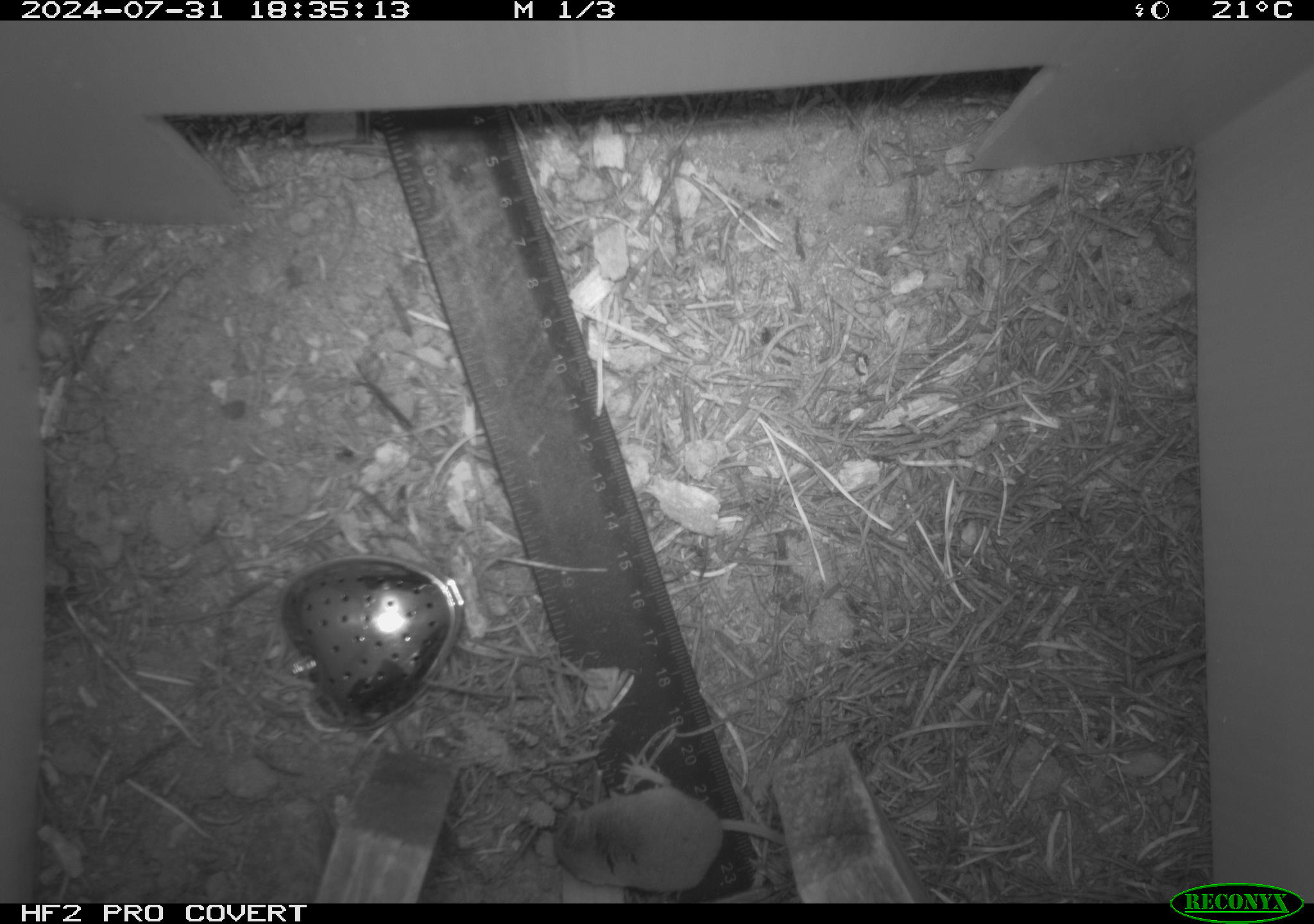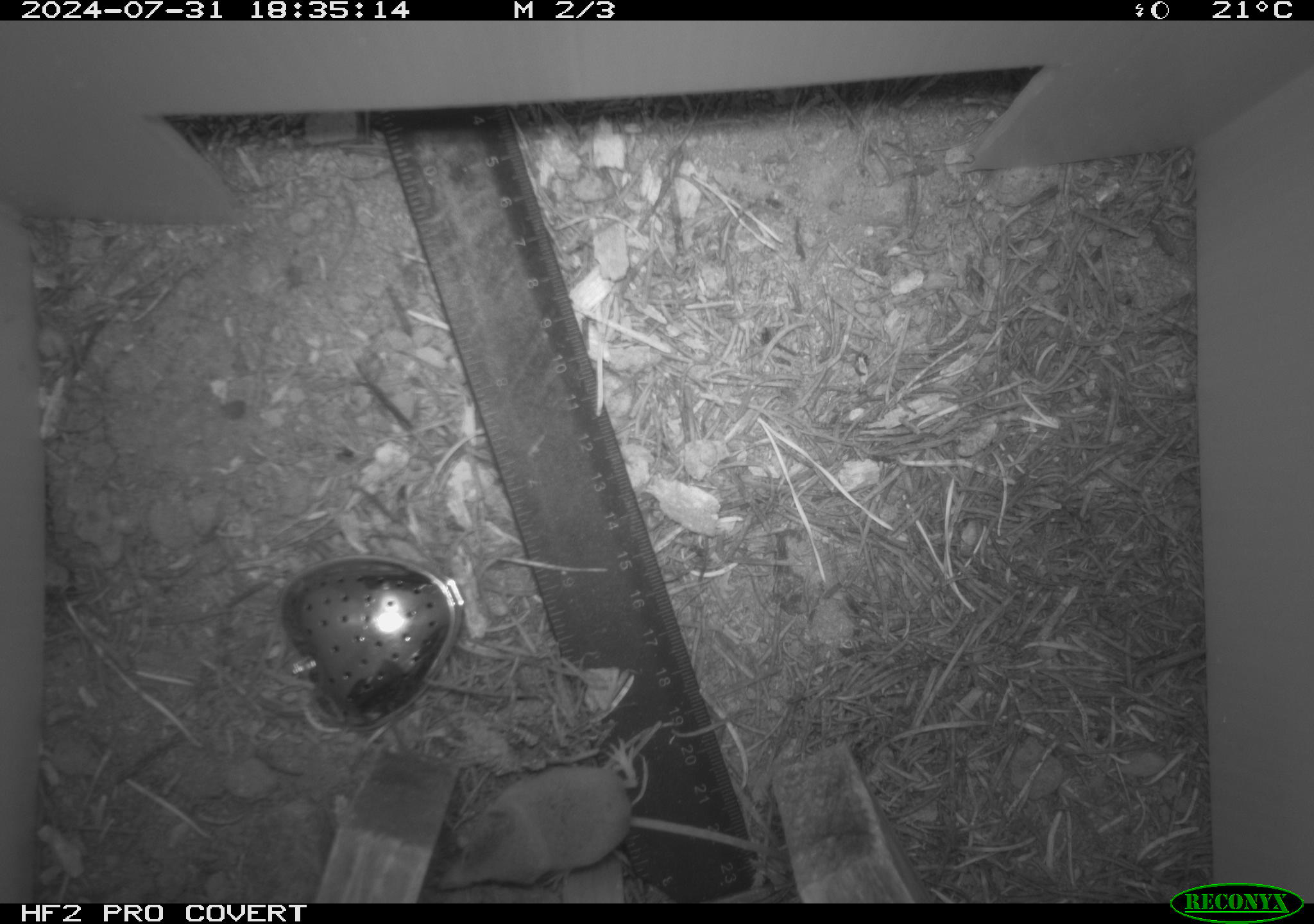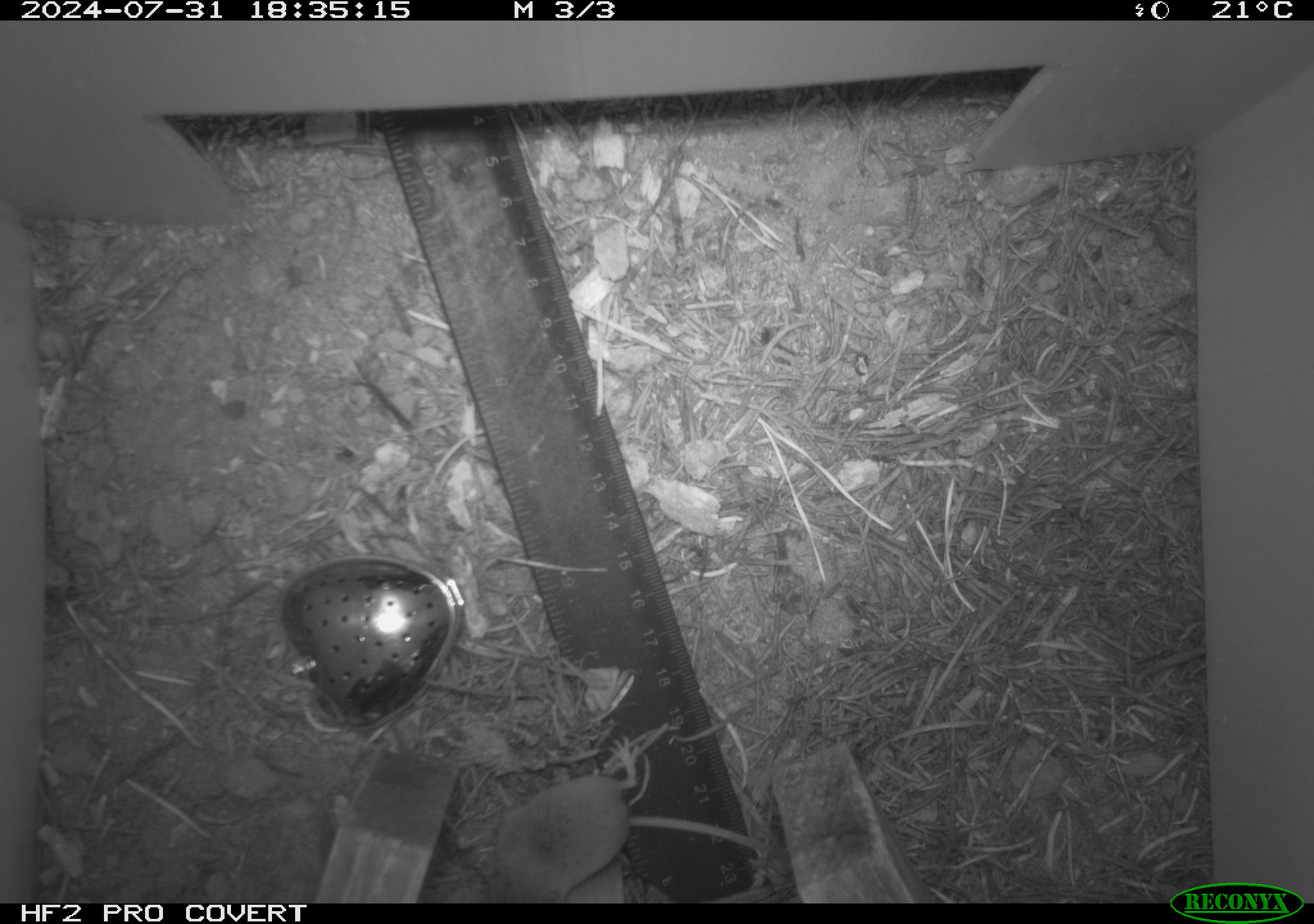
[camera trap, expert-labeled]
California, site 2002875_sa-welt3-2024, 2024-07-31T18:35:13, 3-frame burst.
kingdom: Animalia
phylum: Chordata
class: Mammalia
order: Eulipotyphla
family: Soricidae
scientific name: Soricidae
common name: shrews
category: soricidae family